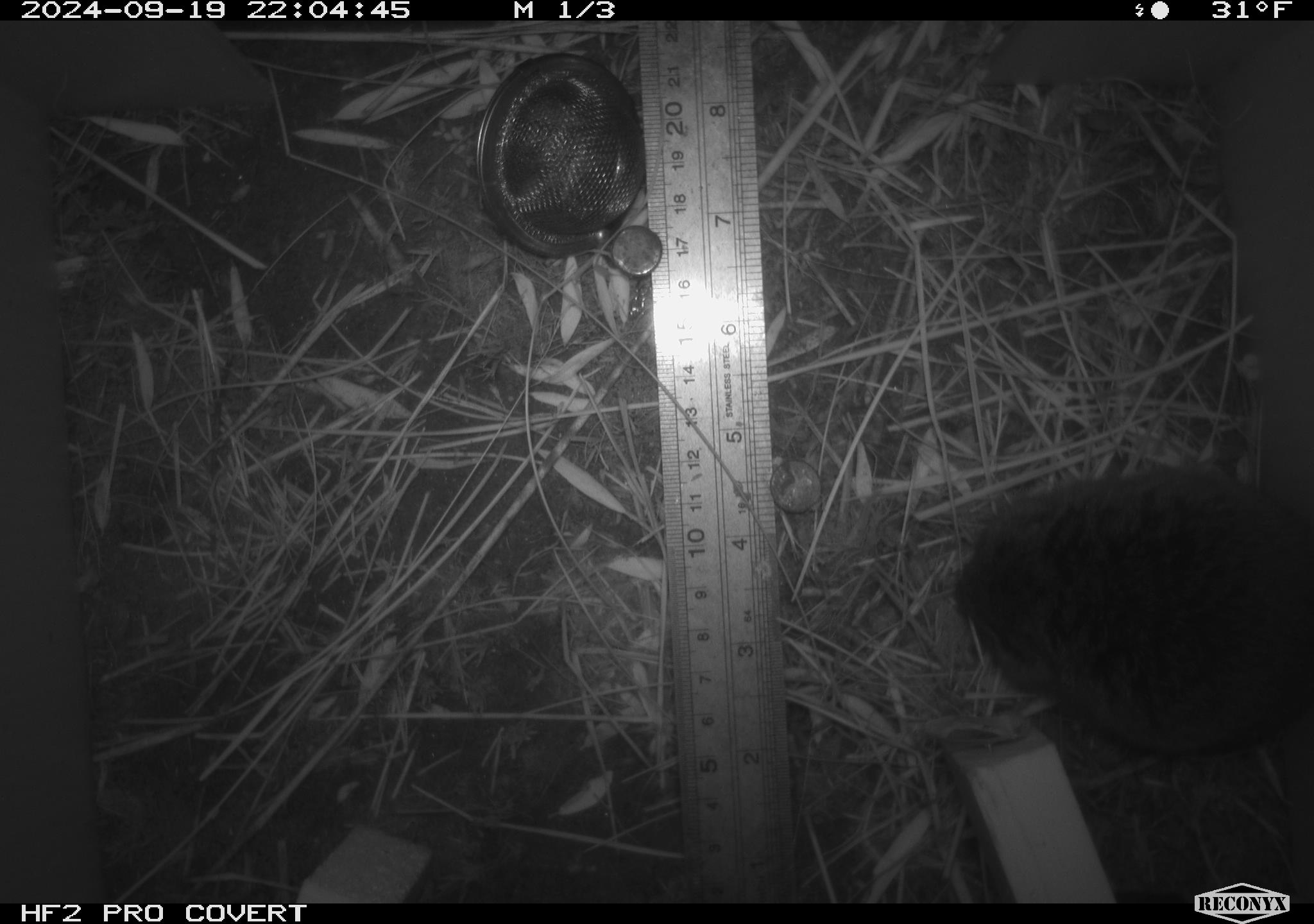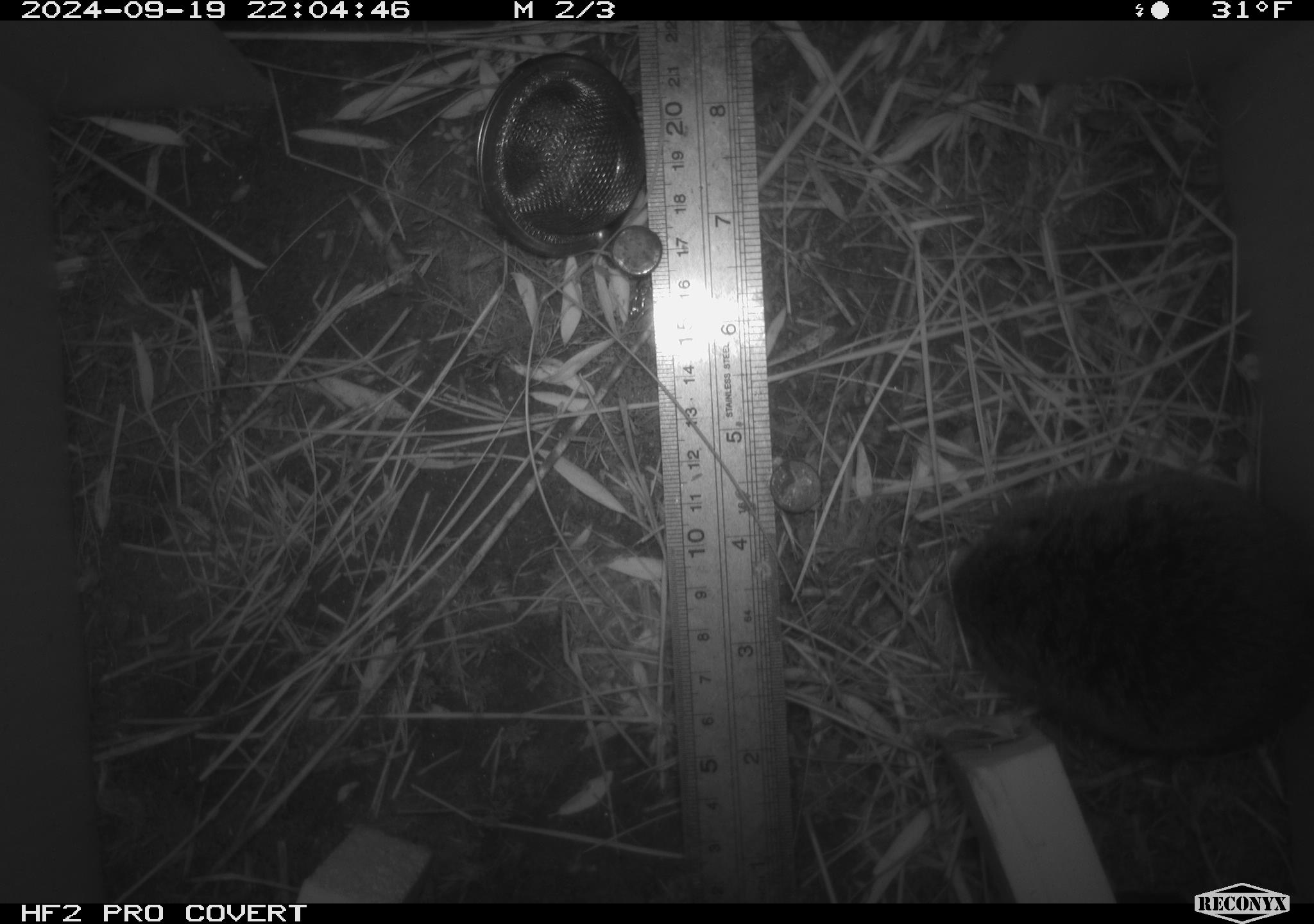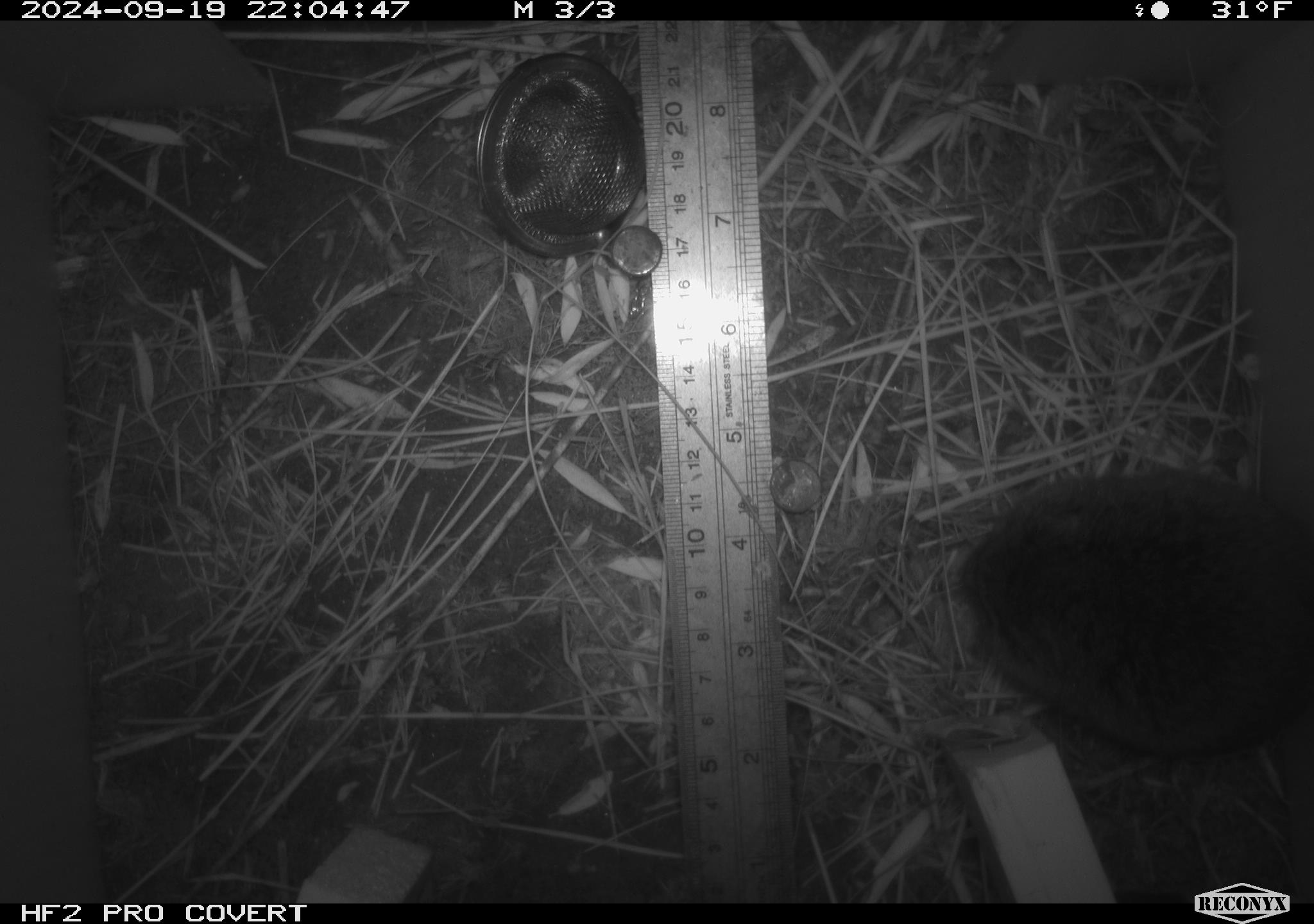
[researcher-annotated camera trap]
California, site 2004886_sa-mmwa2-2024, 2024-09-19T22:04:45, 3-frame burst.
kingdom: Animalia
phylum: Chordata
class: Mammalia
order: Rodentia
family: Cricetidae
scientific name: Arvicolinae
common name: voles, lemmings, and muskrats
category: arvicolinae subfamily